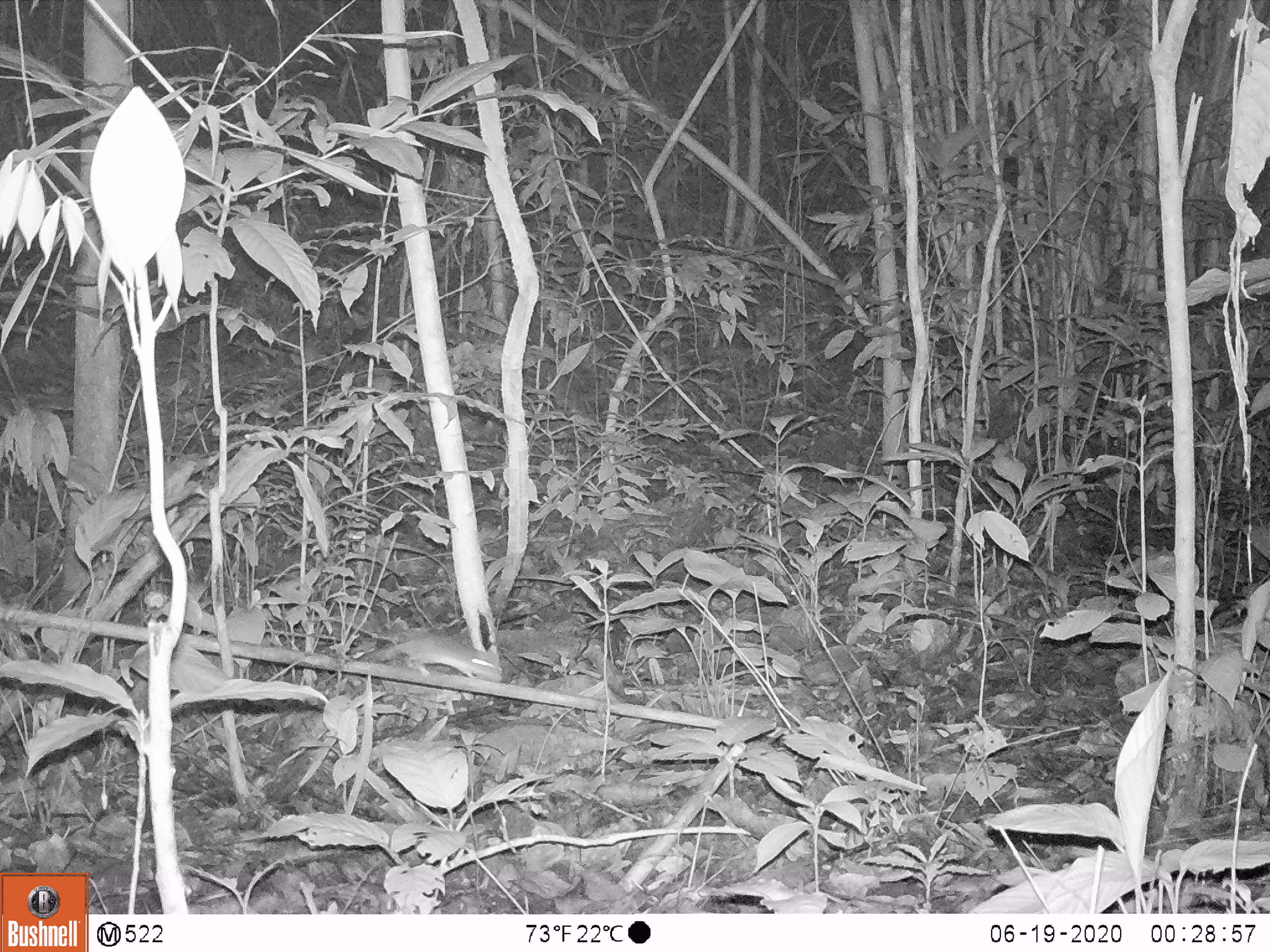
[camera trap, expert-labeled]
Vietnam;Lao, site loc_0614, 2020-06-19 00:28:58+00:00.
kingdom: Animalia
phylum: Chordata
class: Mammalia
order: Rodentia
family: Muridae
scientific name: Muridae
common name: old-world mice and rats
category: unidentified murid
Unidentified murid (old-world mice and rats) (Muridae). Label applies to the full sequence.